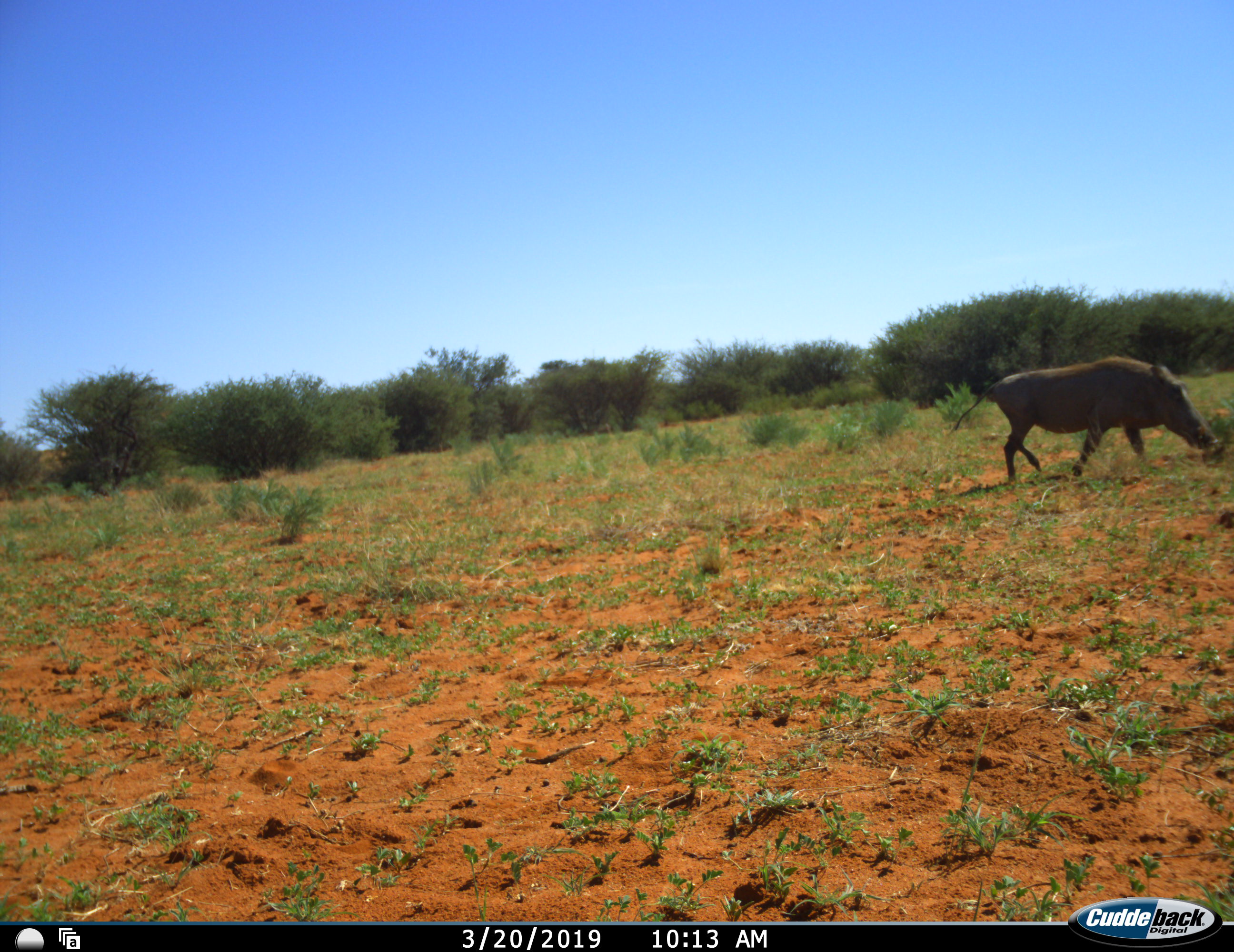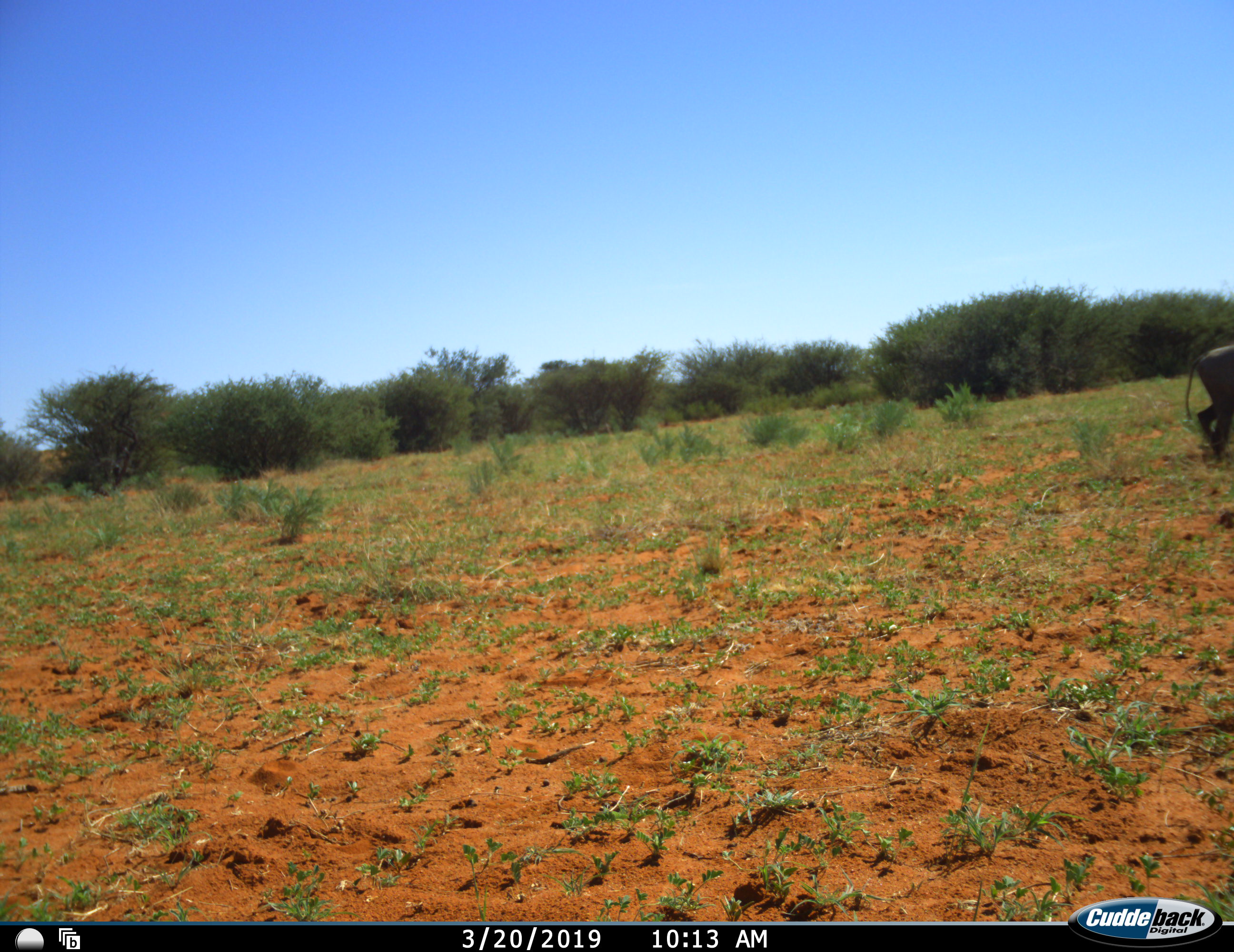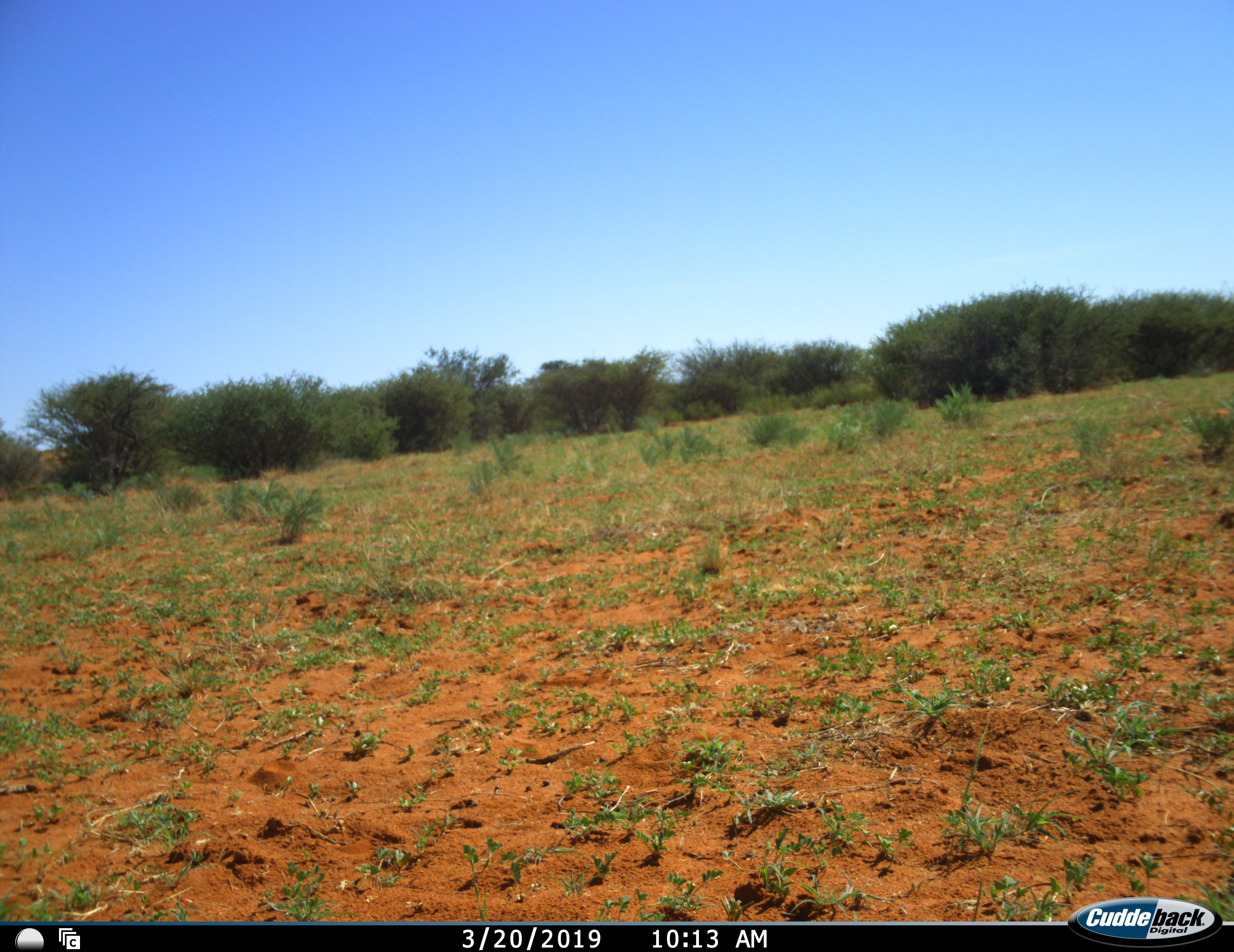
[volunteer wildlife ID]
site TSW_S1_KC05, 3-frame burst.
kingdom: Animalia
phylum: Chordata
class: Mammalia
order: Artiodactyla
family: Suidae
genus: Phacochoerus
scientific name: Phacochoerus africanus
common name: warthog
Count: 1.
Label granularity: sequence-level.